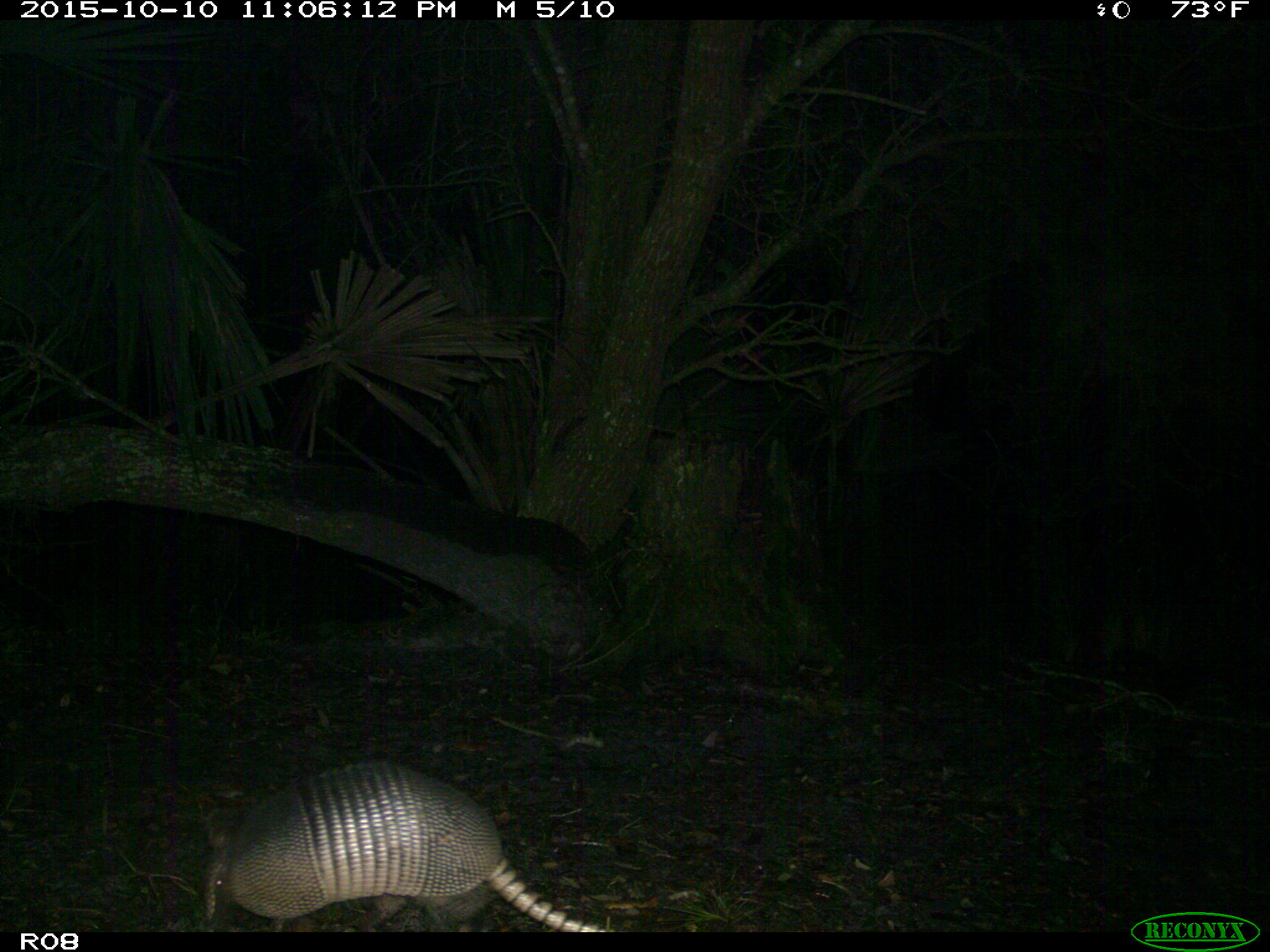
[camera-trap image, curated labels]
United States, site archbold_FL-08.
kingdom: Animalia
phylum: Chordata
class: Mammalia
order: Cingulata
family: Dasypodidae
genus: Dasypus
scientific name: Dasypus novemcinctus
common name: nine-banded armadillo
Dasypus novemcinctus (nine-banded armadillo).